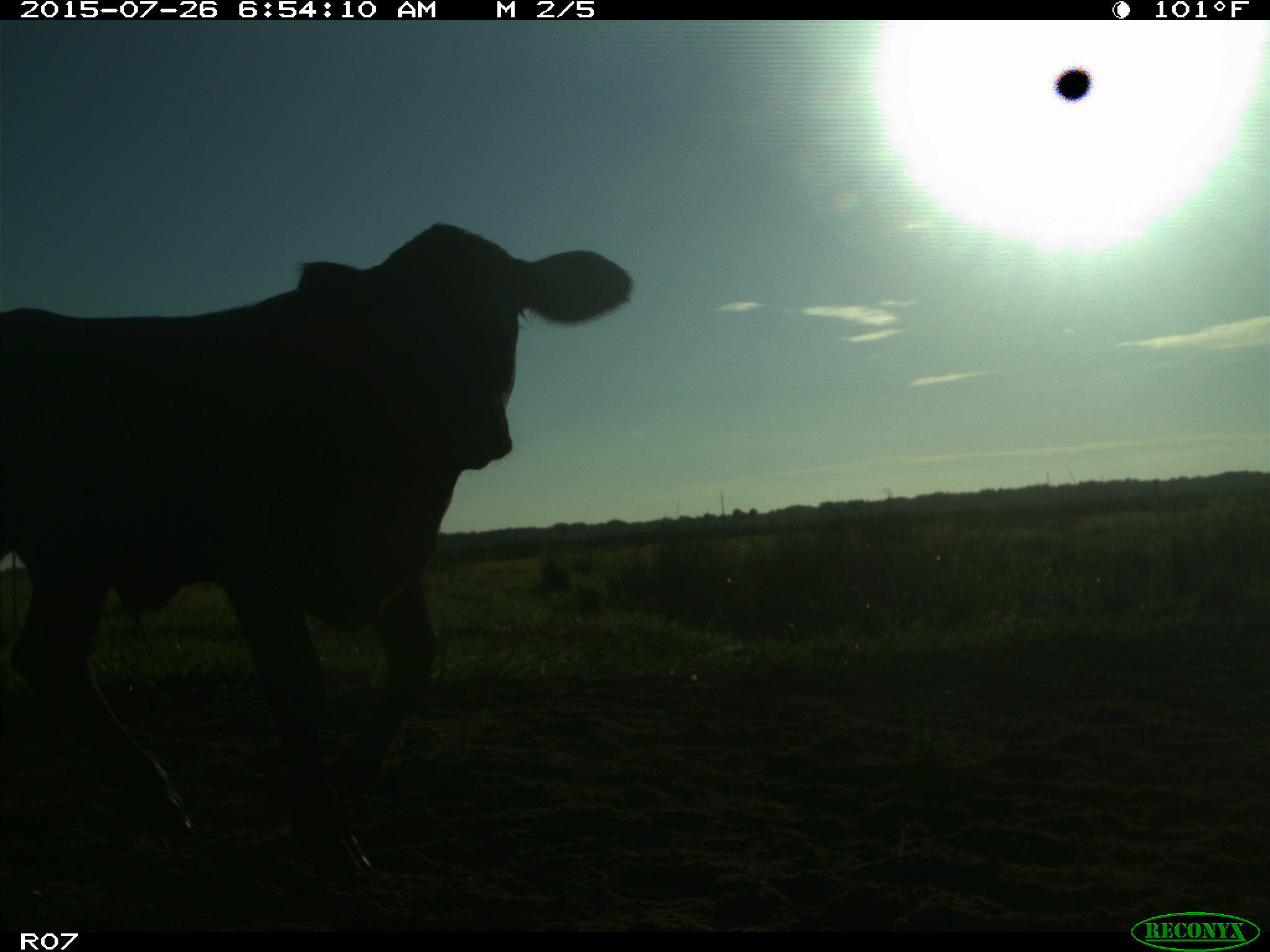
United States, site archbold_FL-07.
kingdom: Animalia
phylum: Chordata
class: Mammalia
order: Artiodactyla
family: Bovidae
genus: Bos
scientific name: Bos taurus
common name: domestic cow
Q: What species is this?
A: Bos taurus (domestic cow).